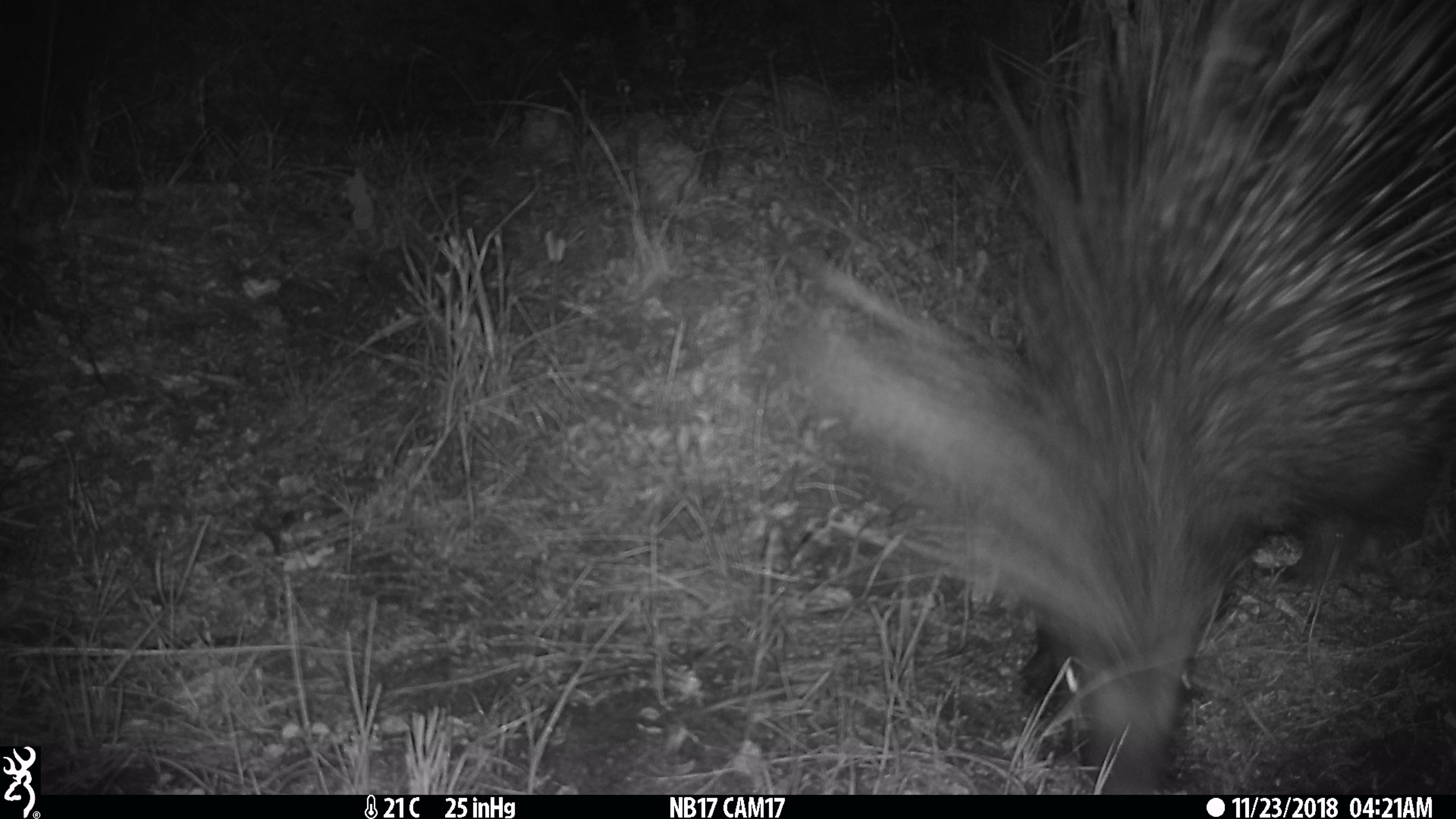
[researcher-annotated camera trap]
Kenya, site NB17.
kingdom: Animalia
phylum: Chordata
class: Mammalia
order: Rodentia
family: Hystricidae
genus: Hystrix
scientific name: Hystrix africaeaustralis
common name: porcupine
Porcupine (Hystrix africaeaustralis).